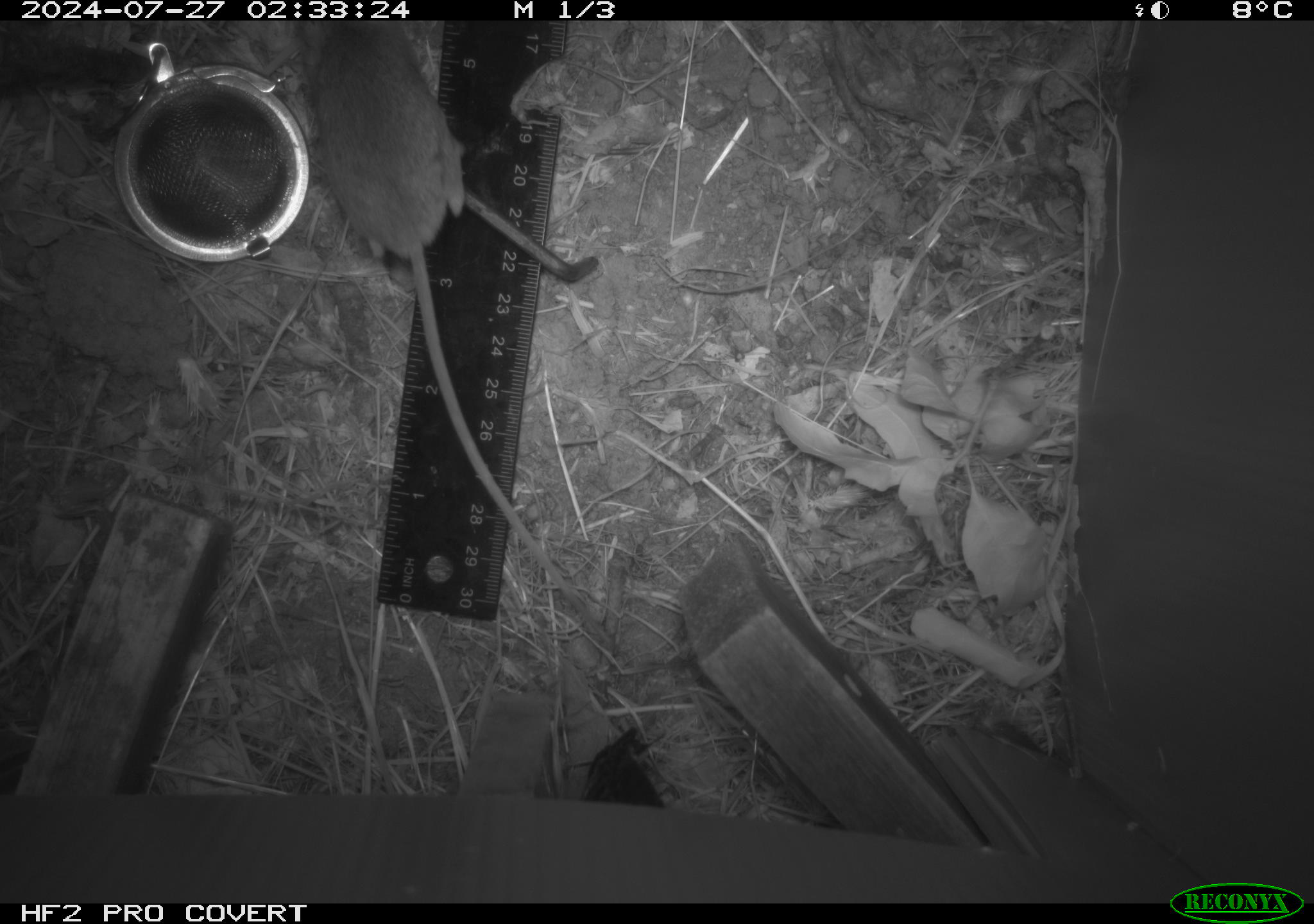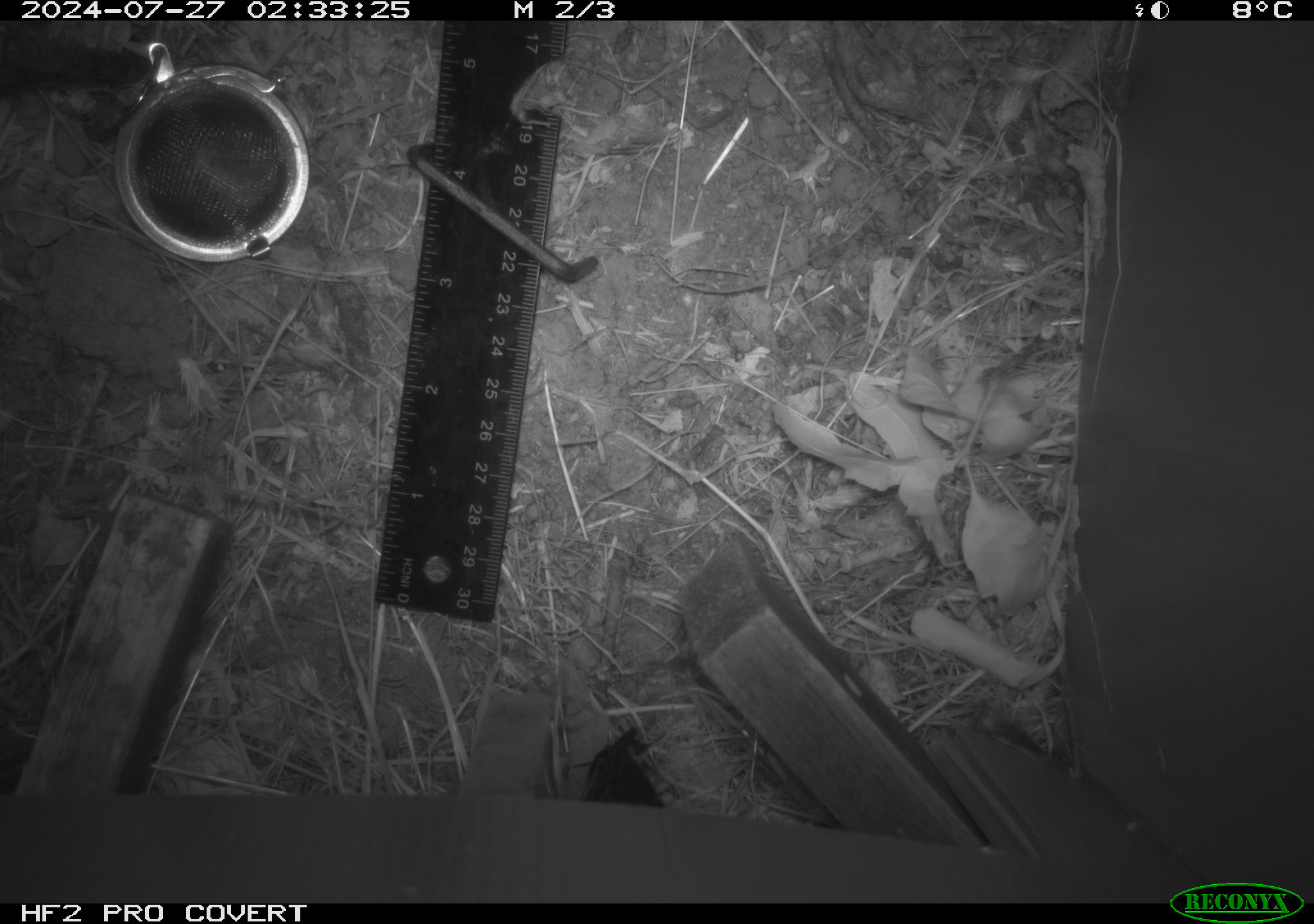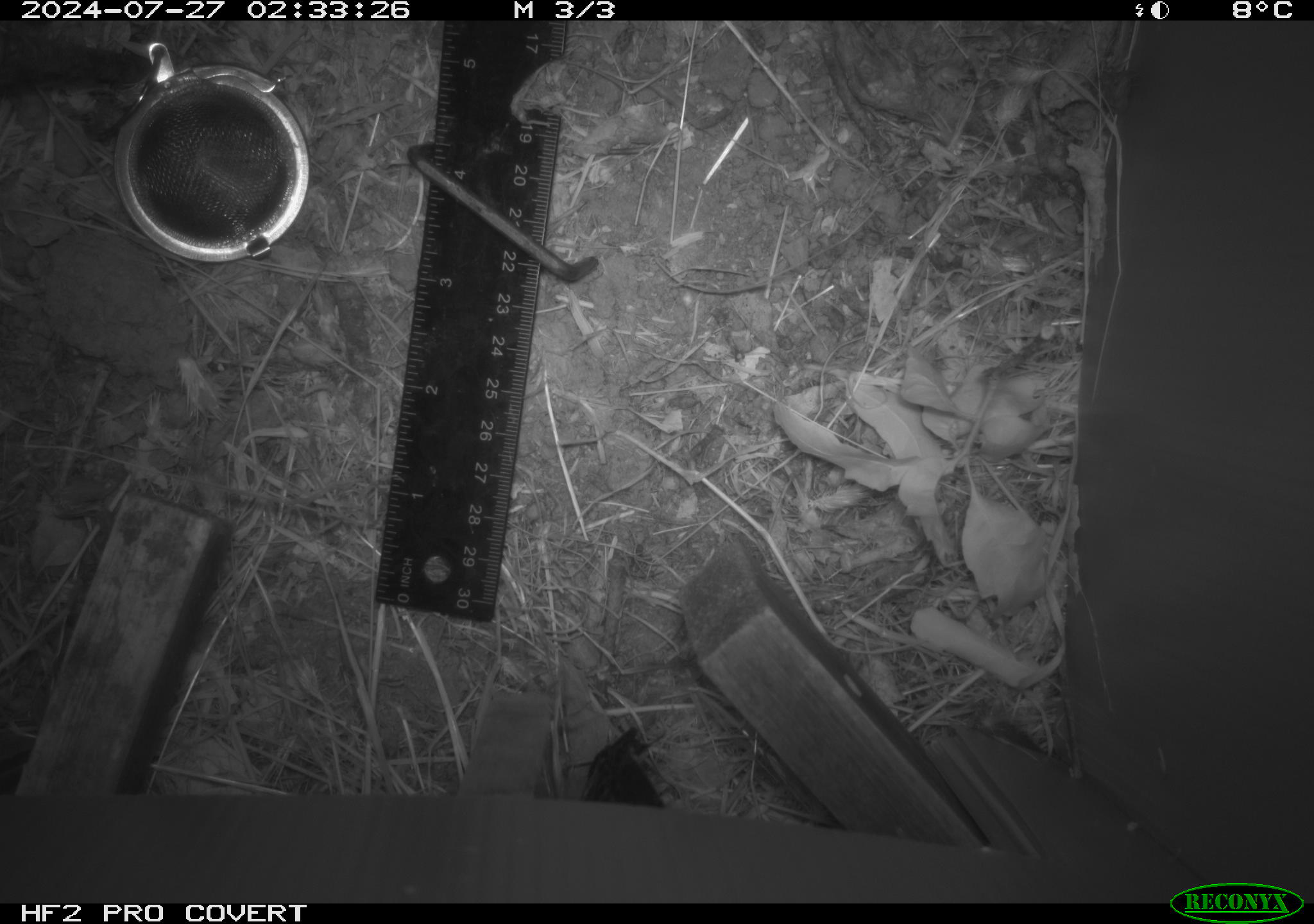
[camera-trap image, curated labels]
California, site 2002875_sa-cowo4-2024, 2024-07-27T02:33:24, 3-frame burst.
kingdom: Animalia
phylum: Chordata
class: Mammalia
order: Rodentia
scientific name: Rodentia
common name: rodent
Rodent (Rodentia).